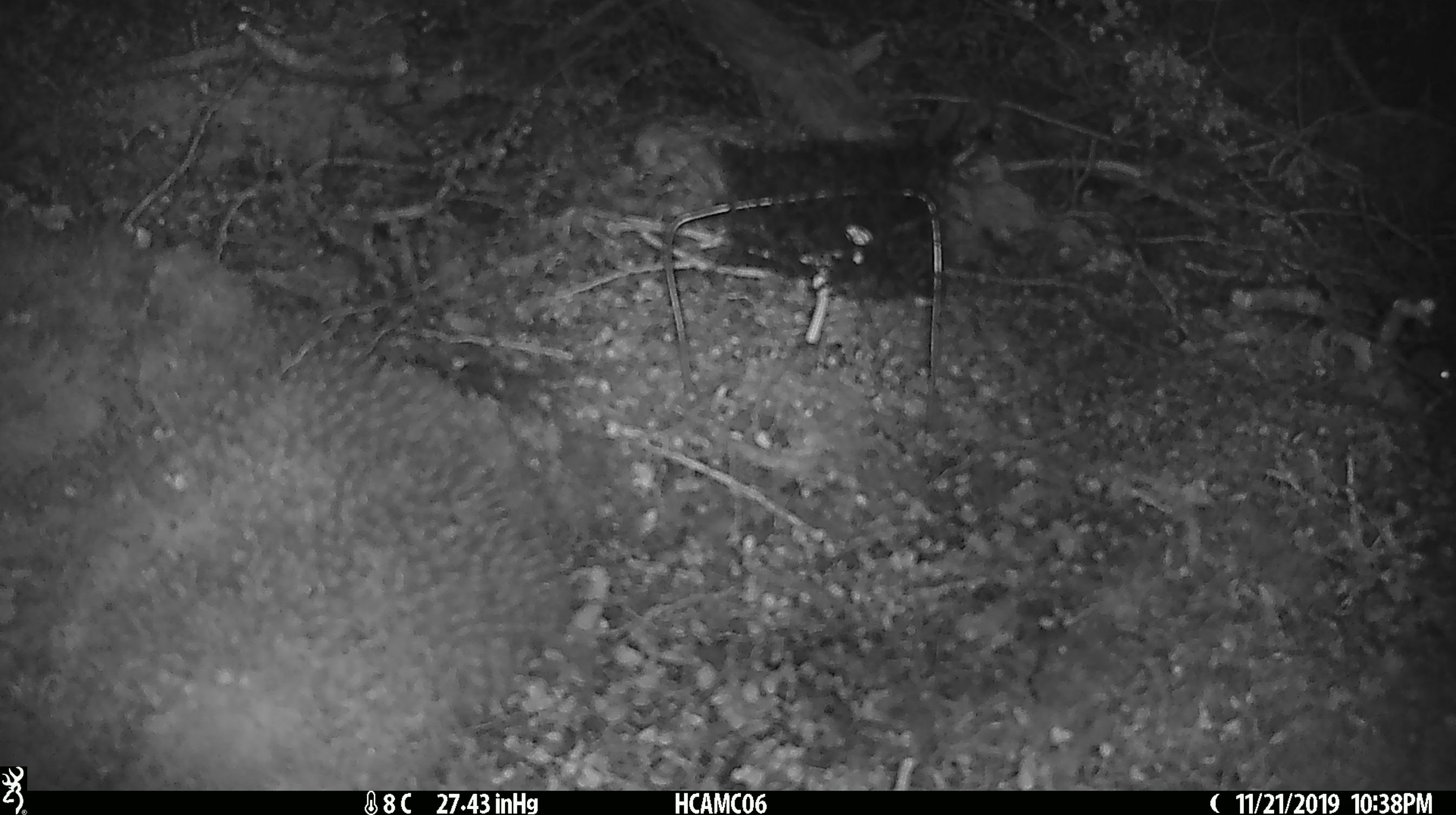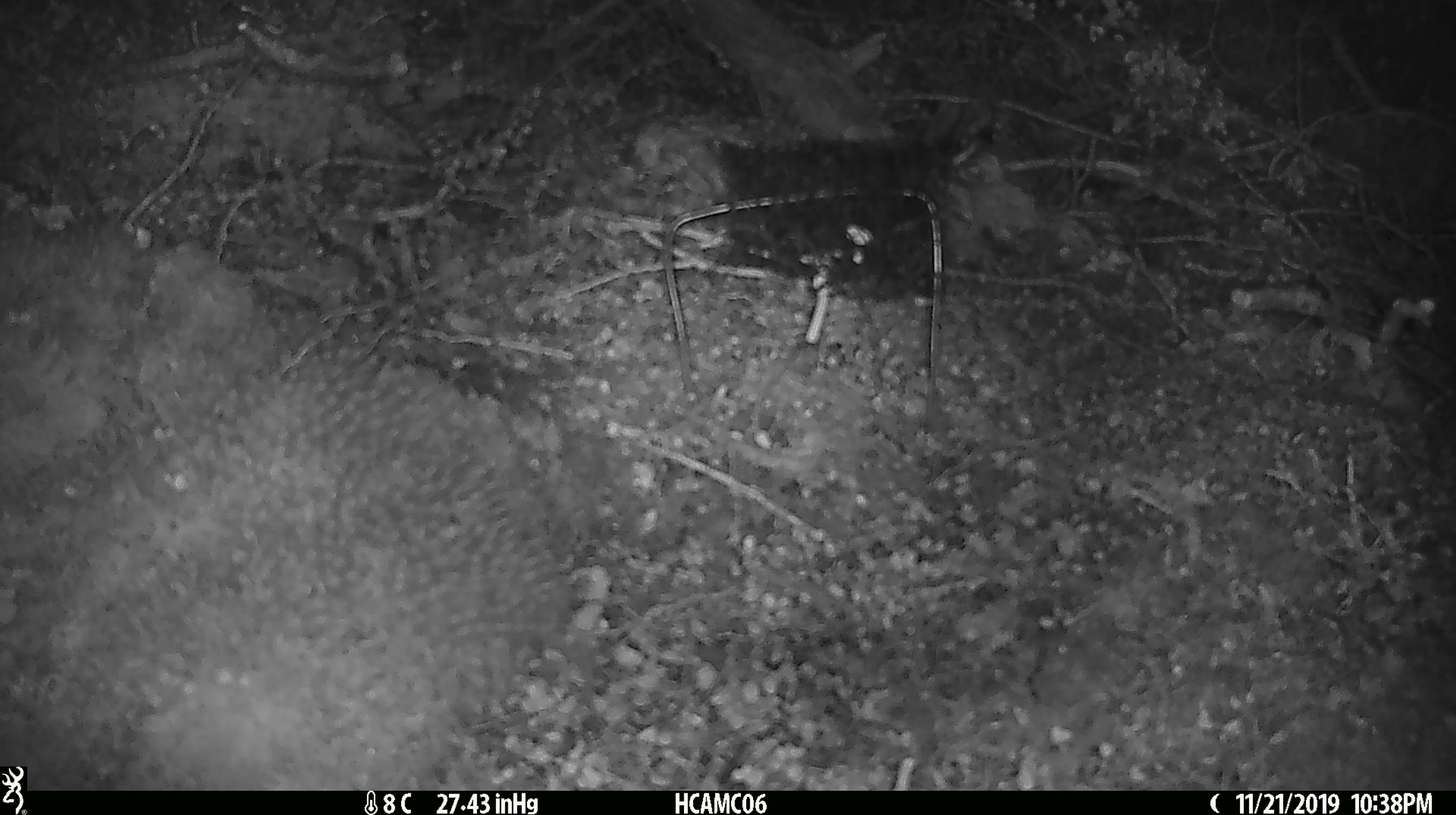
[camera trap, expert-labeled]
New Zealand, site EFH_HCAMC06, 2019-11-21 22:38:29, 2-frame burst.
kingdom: Animalia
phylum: Chordata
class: Mammalia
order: Rodentia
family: Muridae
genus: Mus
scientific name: Mus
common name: mouse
Mouse (Mus).